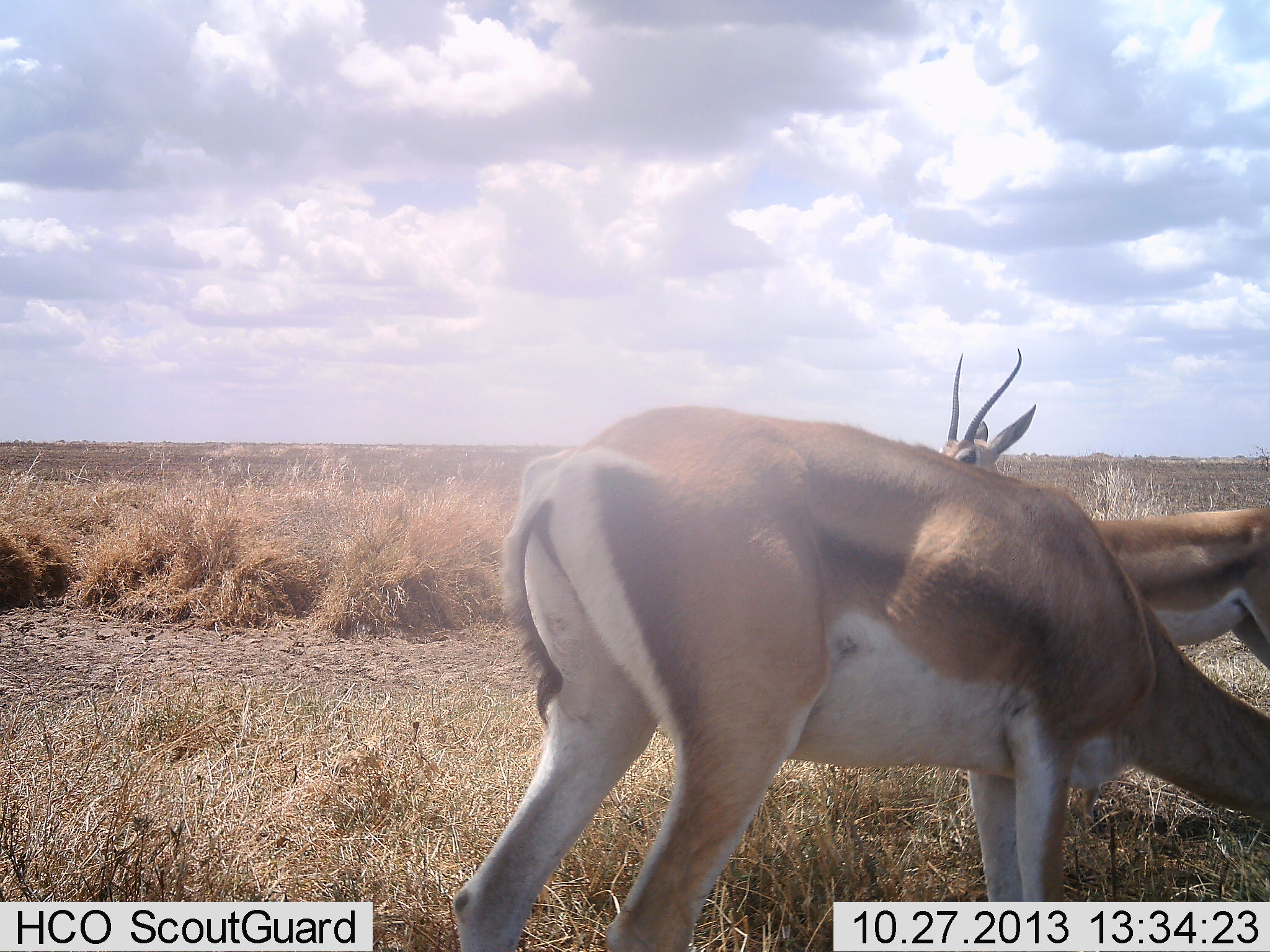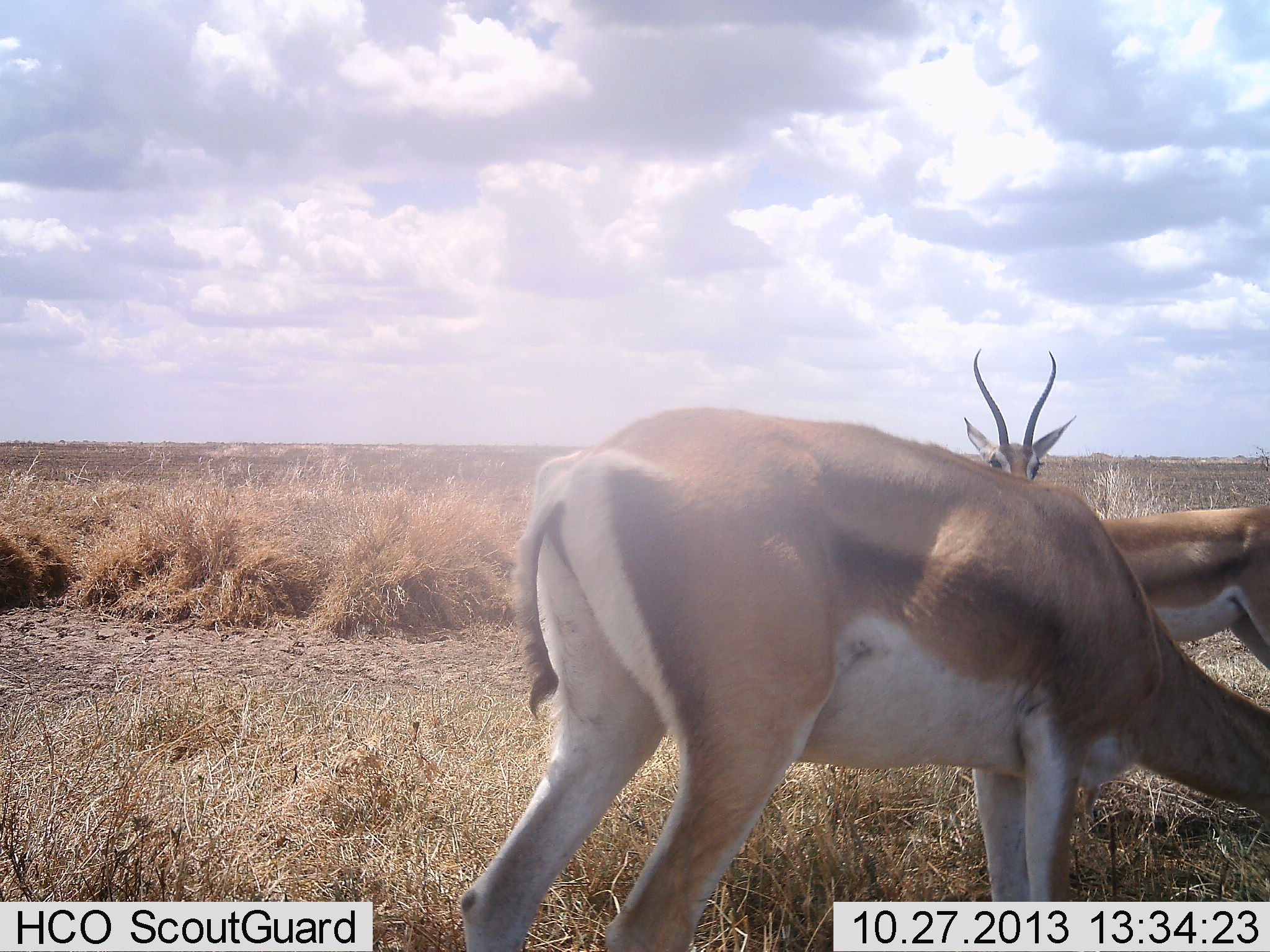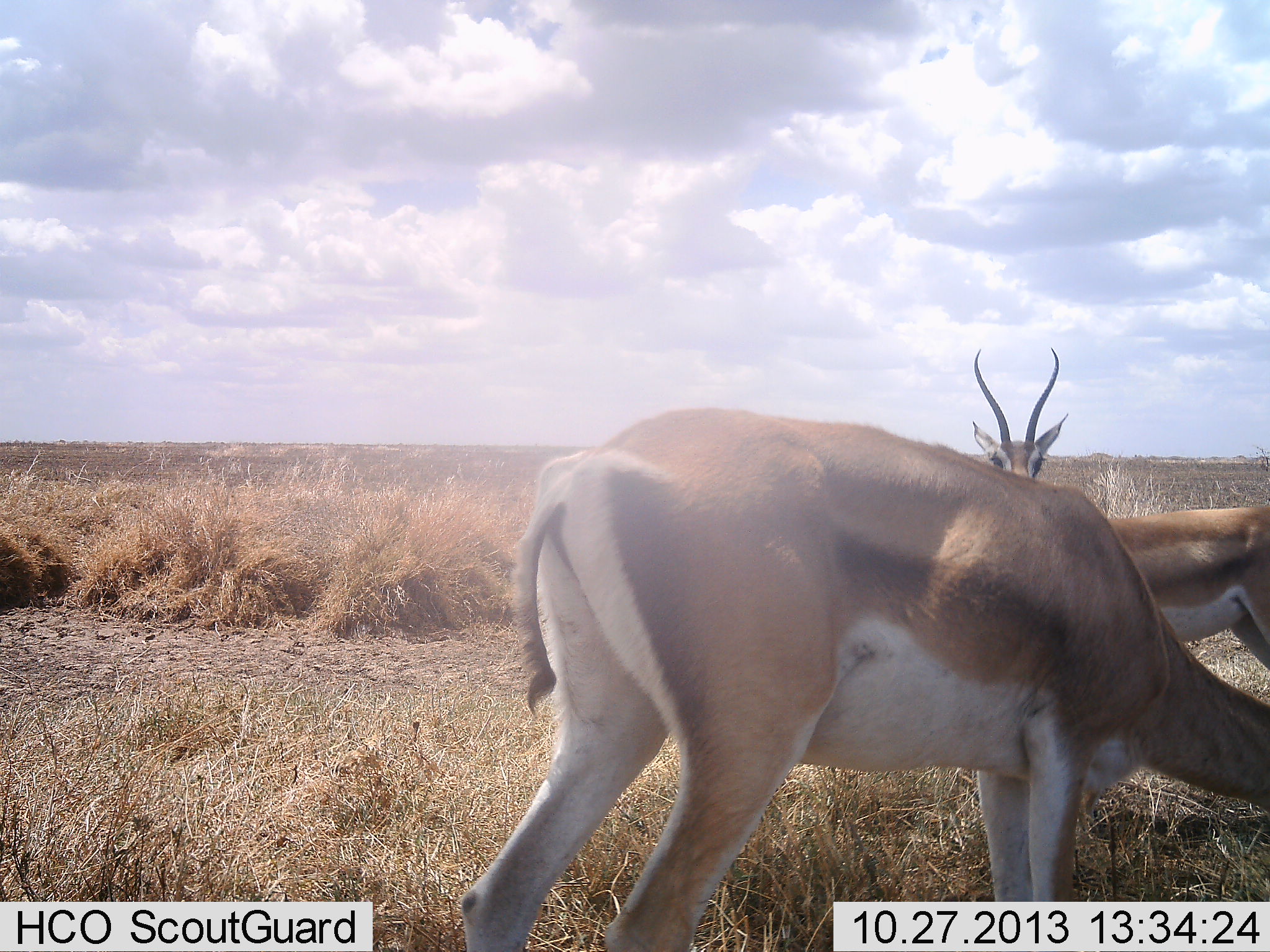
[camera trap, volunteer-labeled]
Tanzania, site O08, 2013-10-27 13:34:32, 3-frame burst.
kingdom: Animalia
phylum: Chordata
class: Mammalia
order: Artiodactyla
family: Bovidae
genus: Nanger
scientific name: Nanger granti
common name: grant's gazelle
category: gazellegrants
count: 2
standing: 74%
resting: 0%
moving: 3%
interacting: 0%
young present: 0%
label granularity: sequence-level